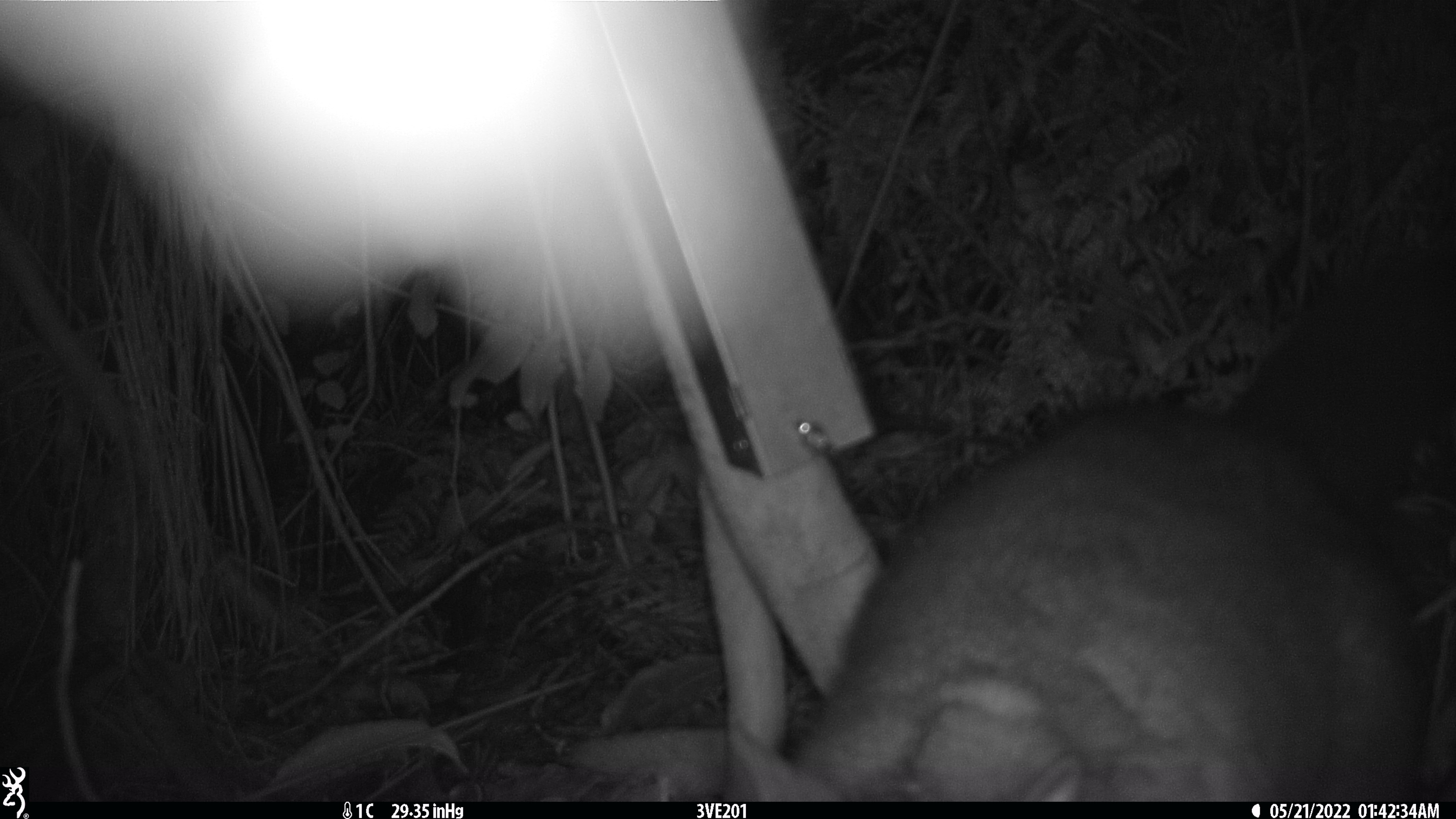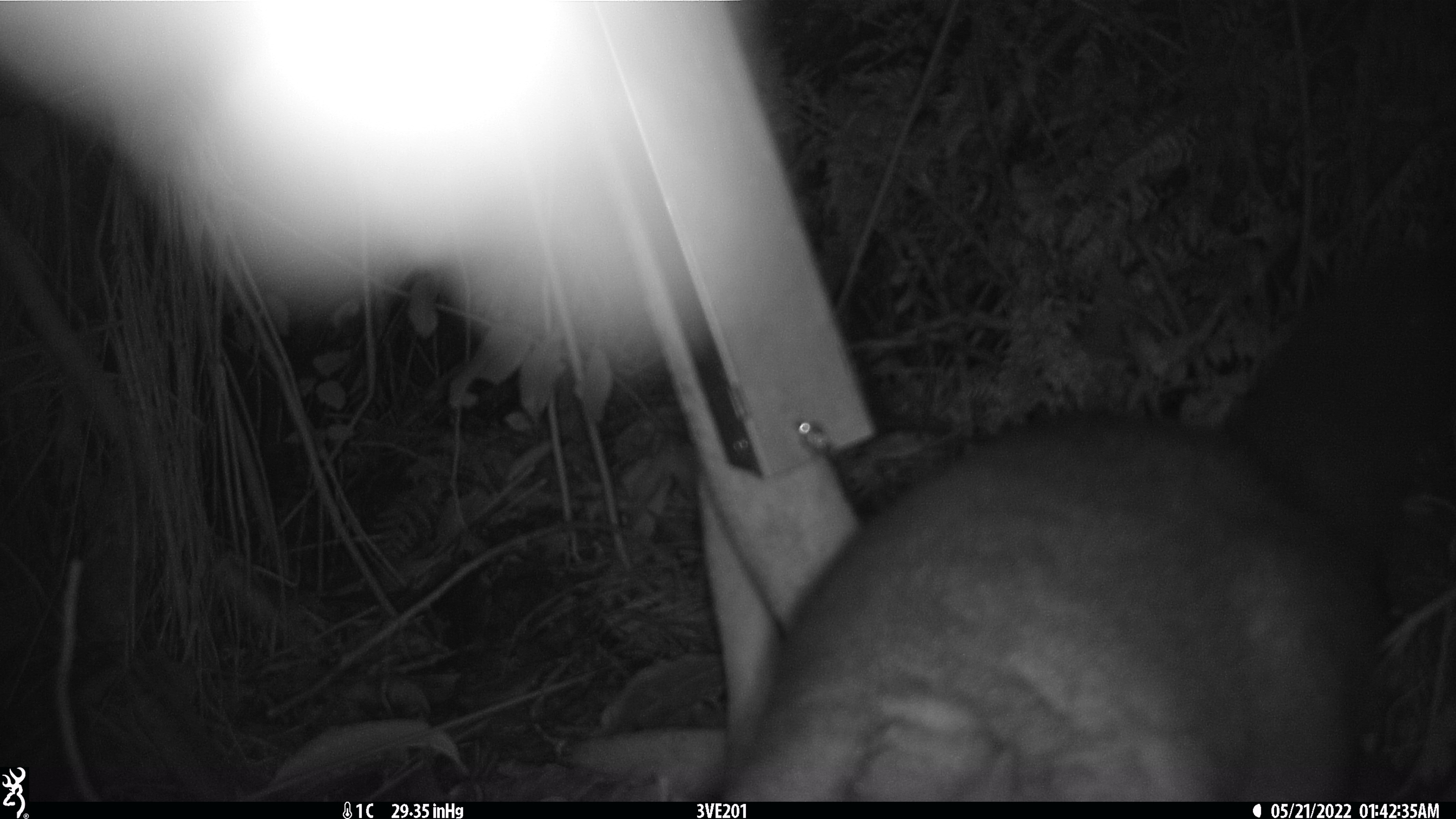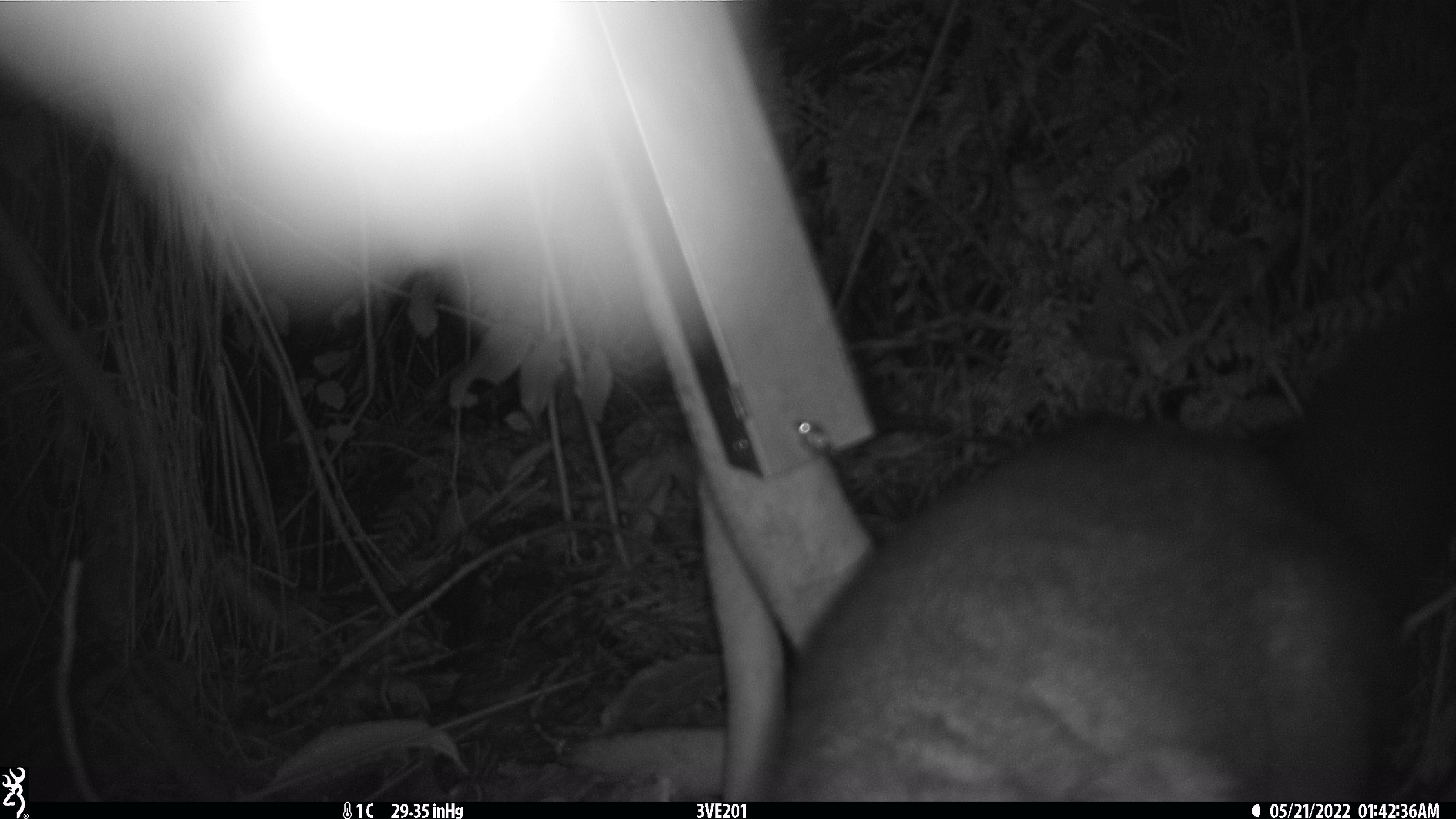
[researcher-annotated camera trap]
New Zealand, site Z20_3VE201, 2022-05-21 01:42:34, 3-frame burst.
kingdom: Animalia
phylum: Chordata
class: Mammalia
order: Diprotodontia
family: Phalangeridae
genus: Trichosurus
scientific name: Trichosurus vulpecula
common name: common brushtail possum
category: possum